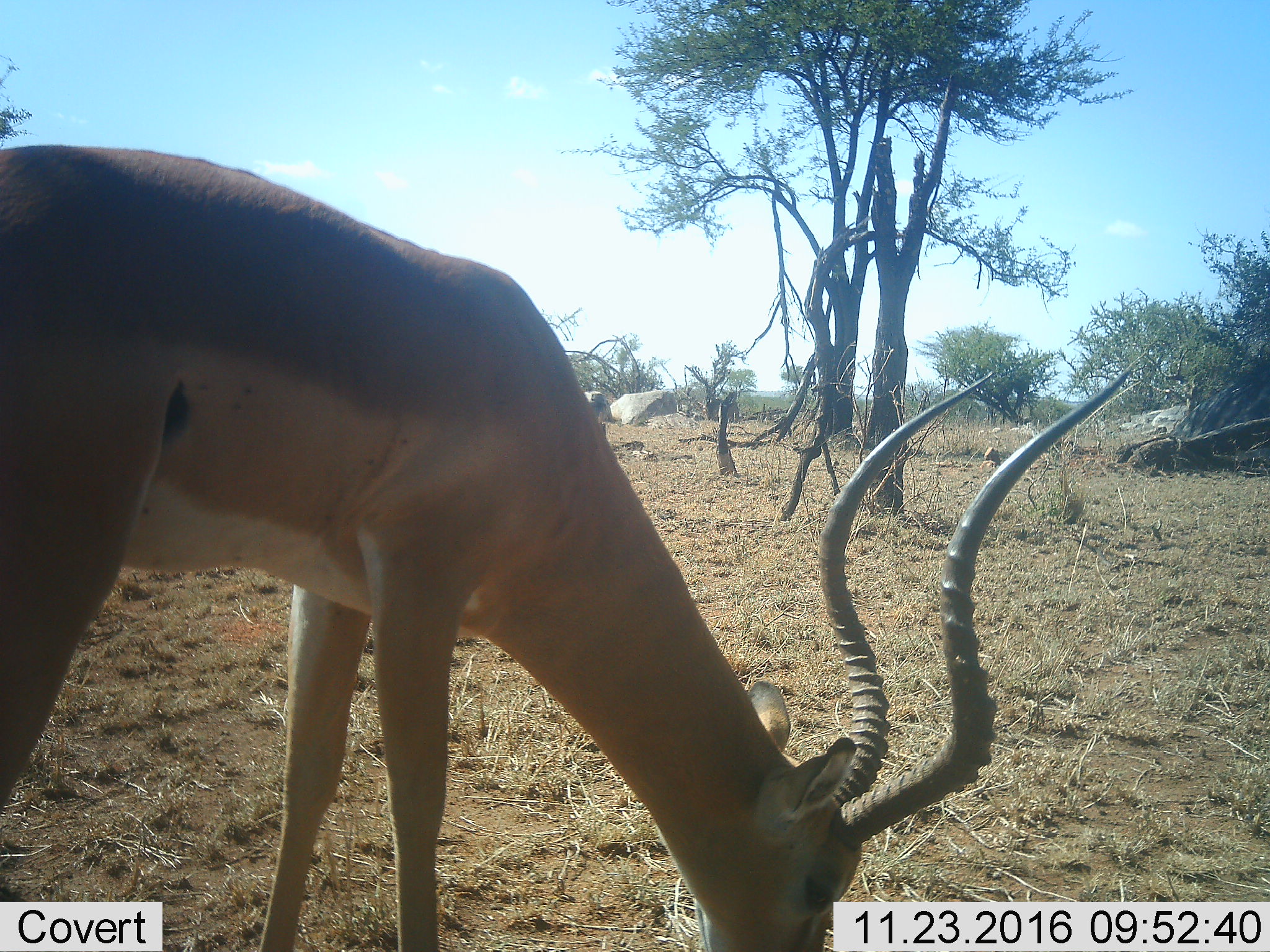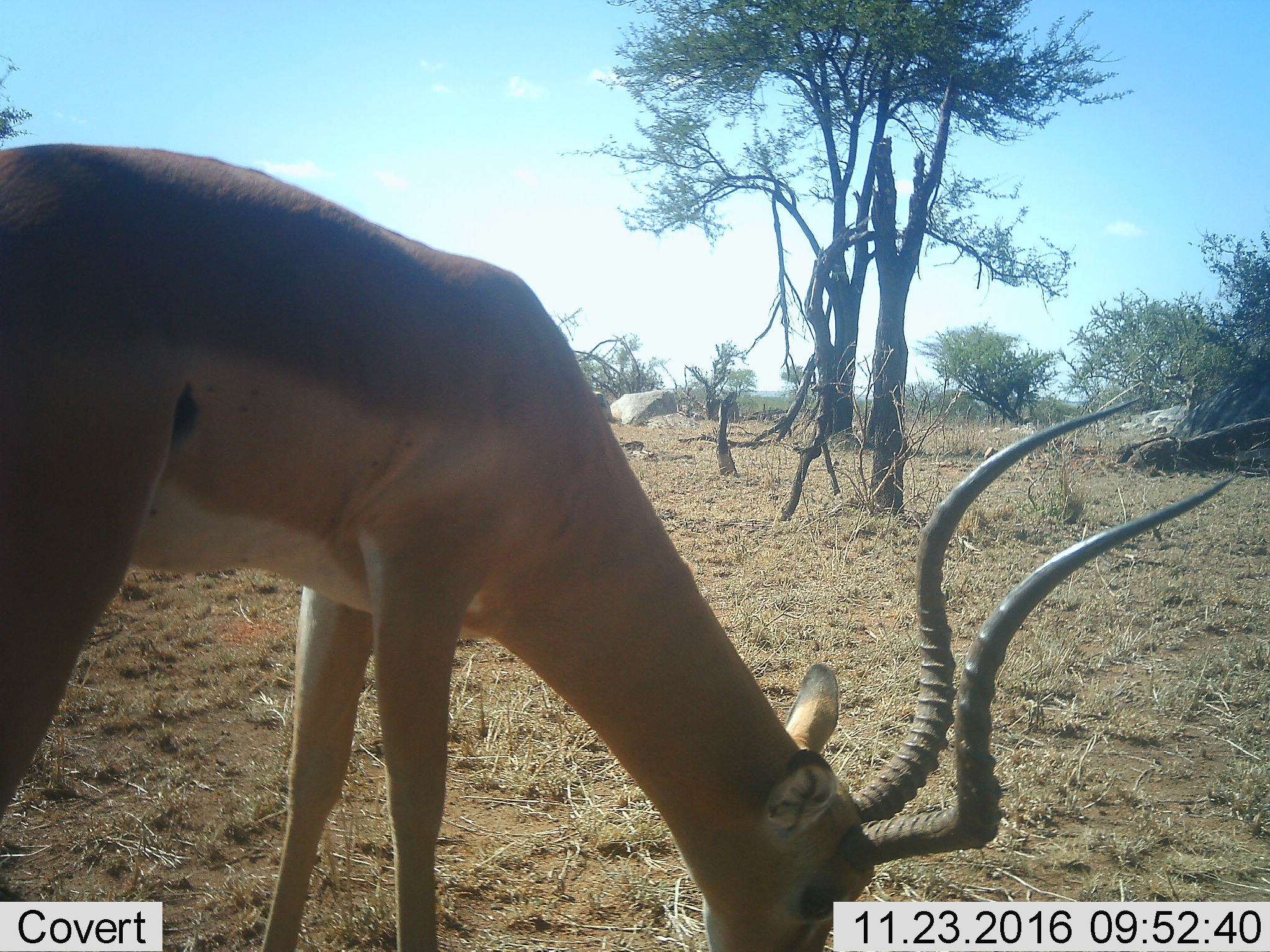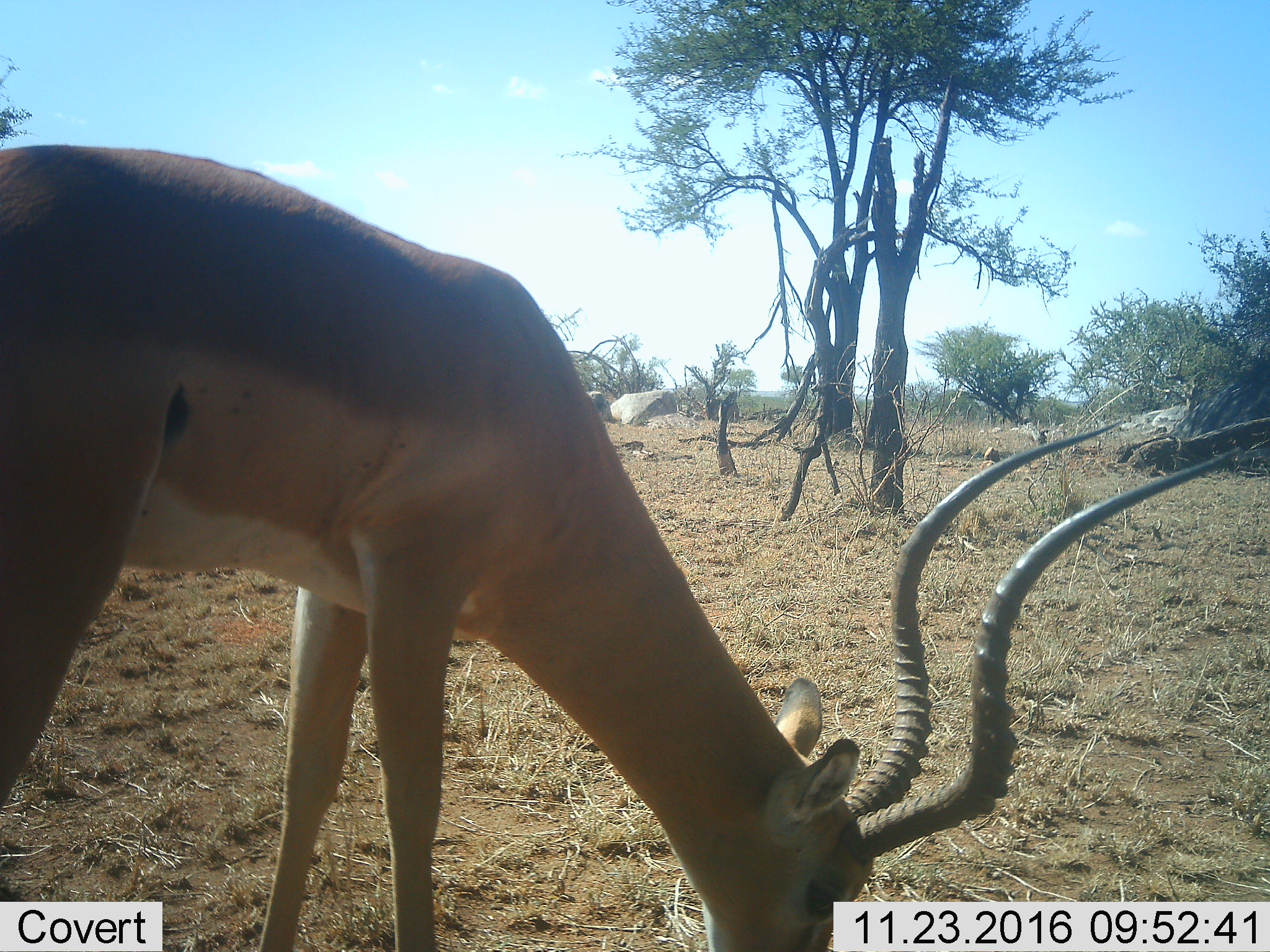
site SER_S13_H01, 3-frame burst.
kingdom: Animalia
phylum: Chordata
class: Mammalia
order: Artiodactyla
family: Bovidae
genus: Aepyceros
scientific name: Aepyceros melampus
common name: impala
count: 1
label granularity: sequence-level